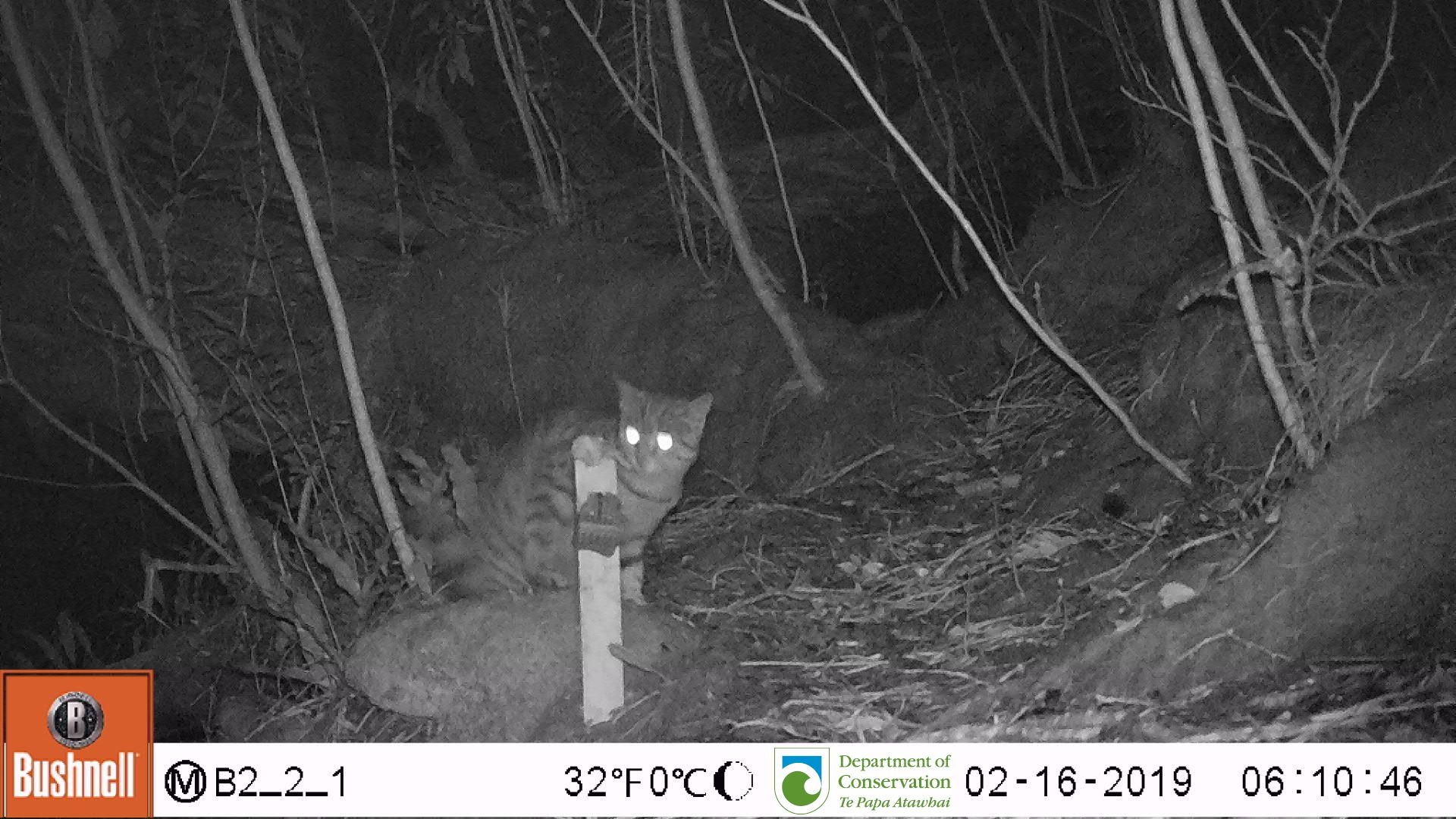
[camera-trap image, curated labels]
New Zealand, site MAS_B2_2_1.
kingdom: Animalia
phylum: Chordata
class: Mammalia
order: Carnivora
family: Felidae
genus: Felis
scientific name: Felis catus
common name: domestic cat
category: cat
Cat (domestic cat) (Felis catus).